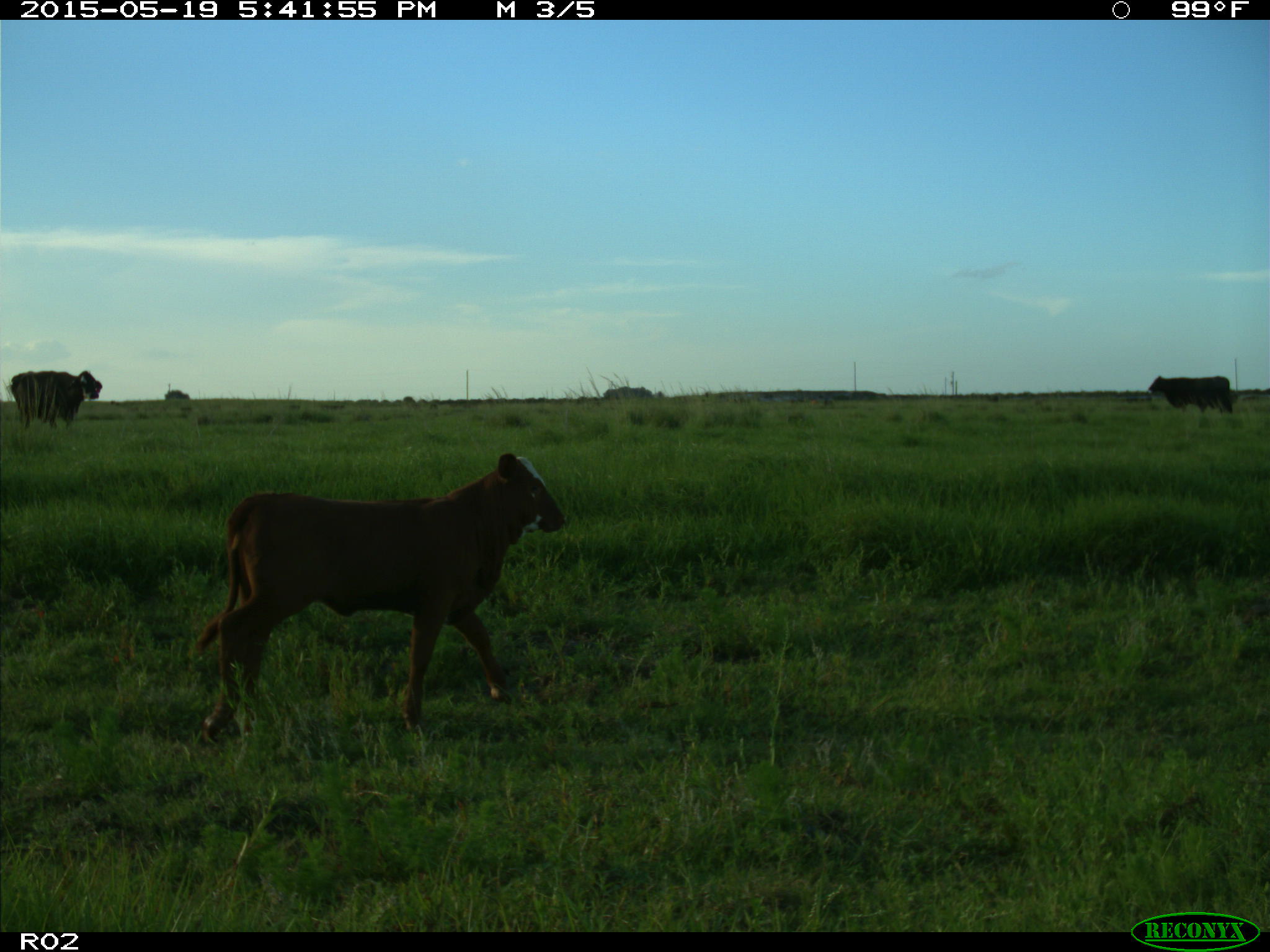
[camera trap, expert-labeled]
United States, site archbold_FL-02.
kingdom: Animalia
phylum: Chordata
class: Mammalia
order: Artiodactyla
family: Bovidae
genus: Bos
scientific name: Bos taurus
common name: domestic cow